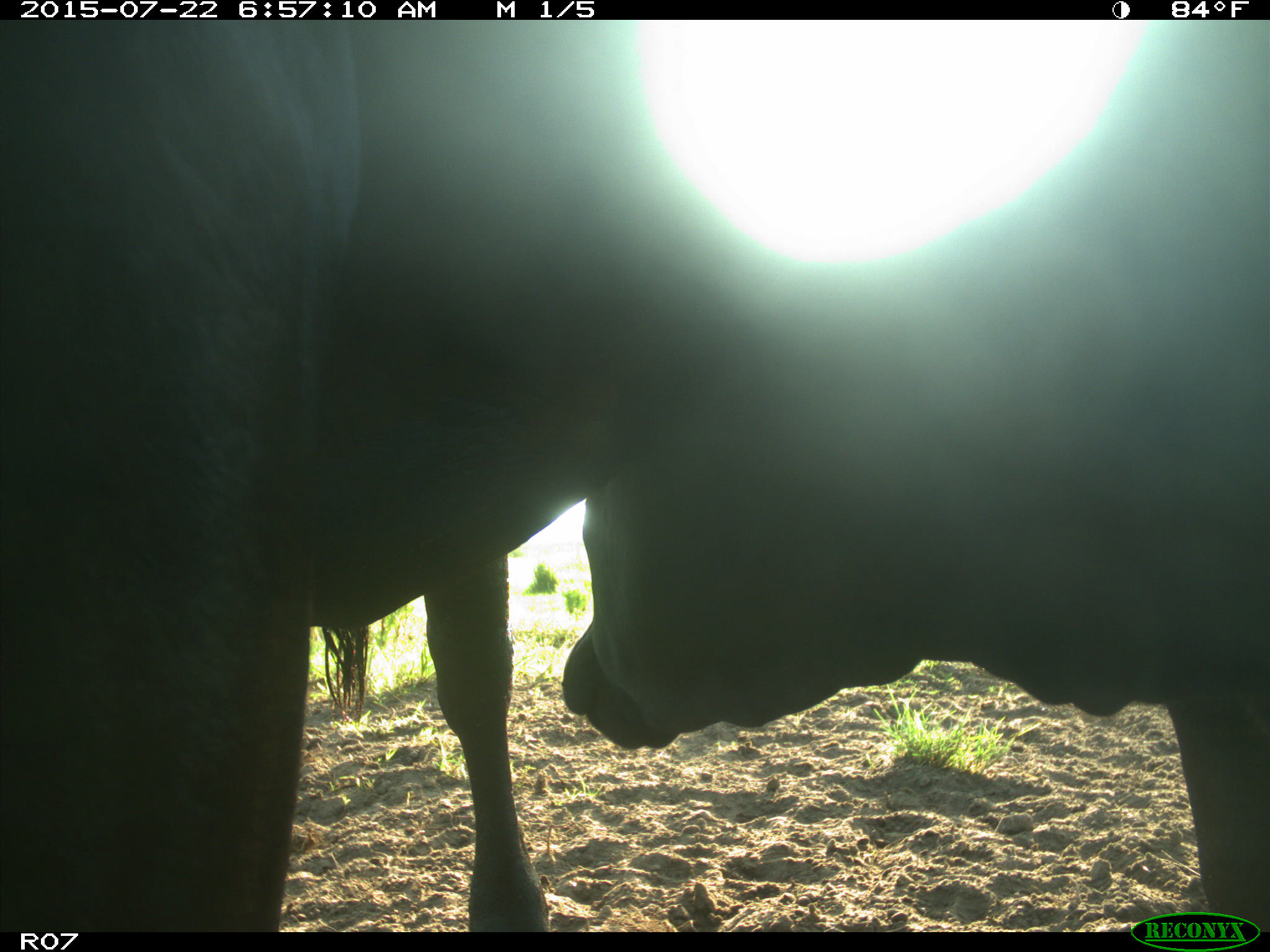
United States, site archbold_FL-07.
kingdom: Animalia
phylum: Chordata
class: Mammalia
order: Artiodactyla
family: Bovidae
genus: Bos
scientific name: Bos taurus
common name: domestic cow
Bos taurus (domestic cow).